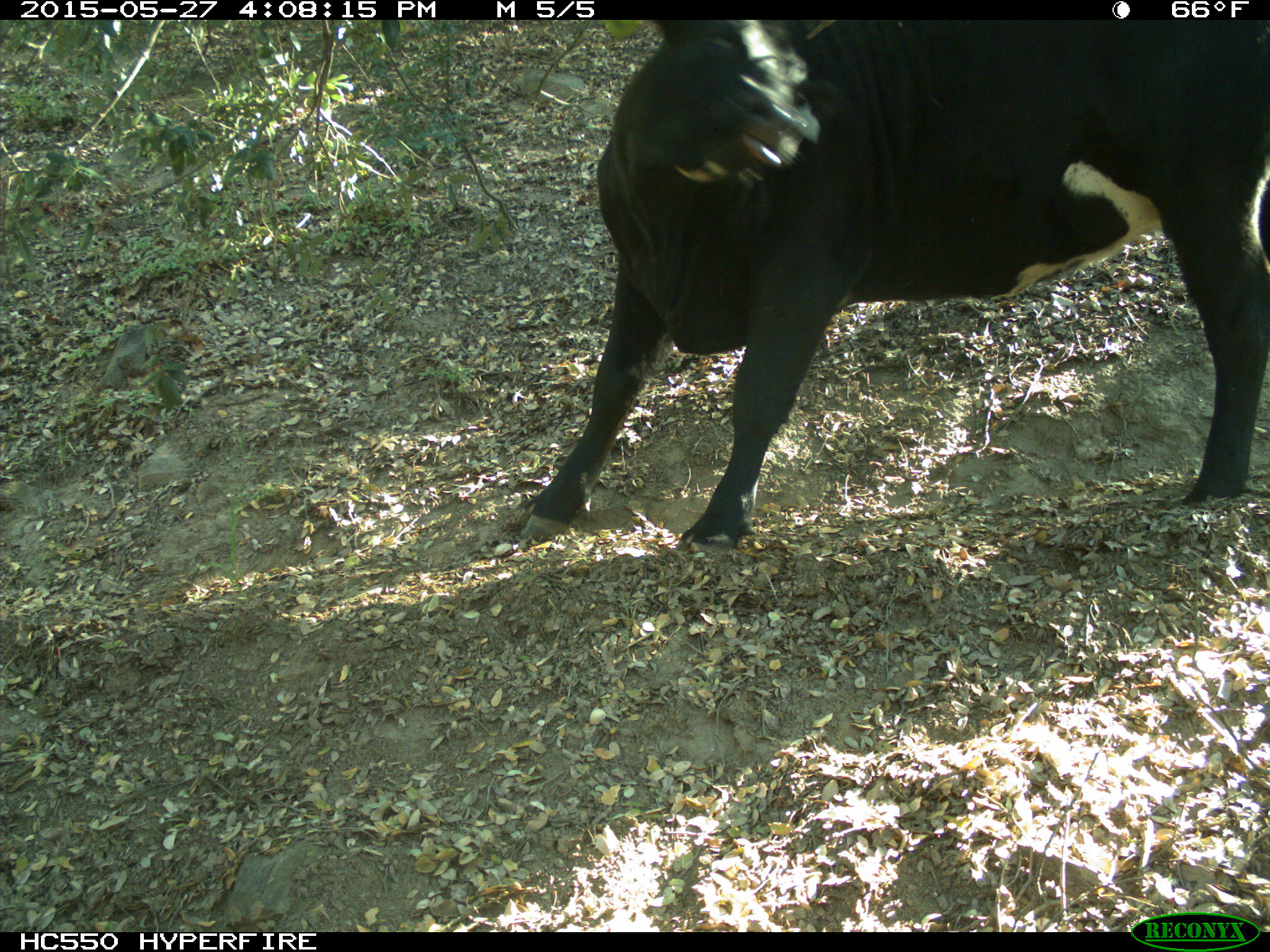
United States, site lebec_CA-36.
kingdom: Animalia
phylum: Chordata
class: Mammalia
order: Artiodactyla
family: Bovidae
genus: Bos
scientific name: Bos taurus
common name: domestic cow